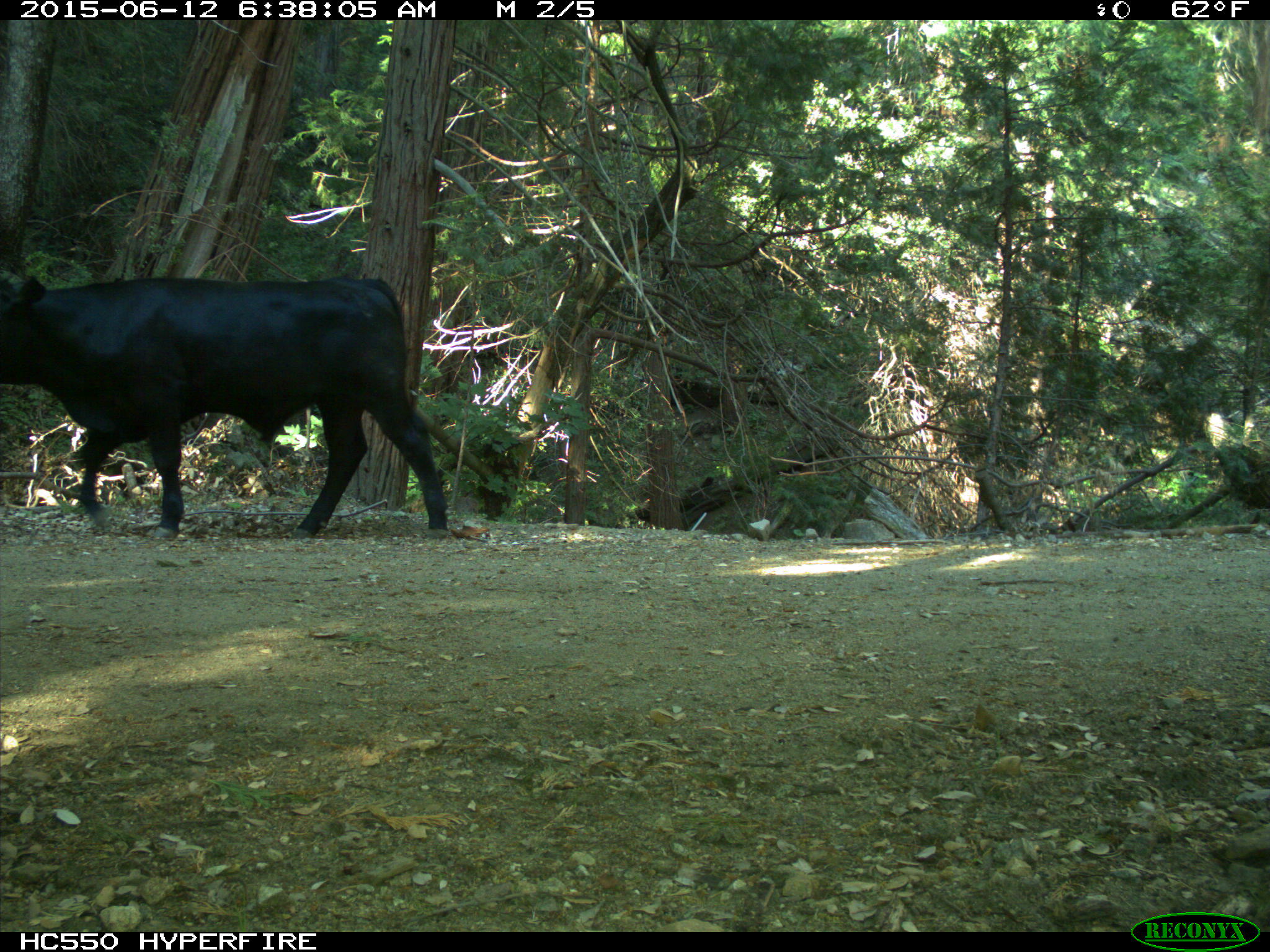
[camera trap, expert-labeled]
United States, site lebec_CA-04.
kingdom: Animalia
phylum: Chordata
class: Mammalia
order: Artiodactyla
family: Bovidae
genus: Bos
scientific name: Bos taurus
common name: domestic cow